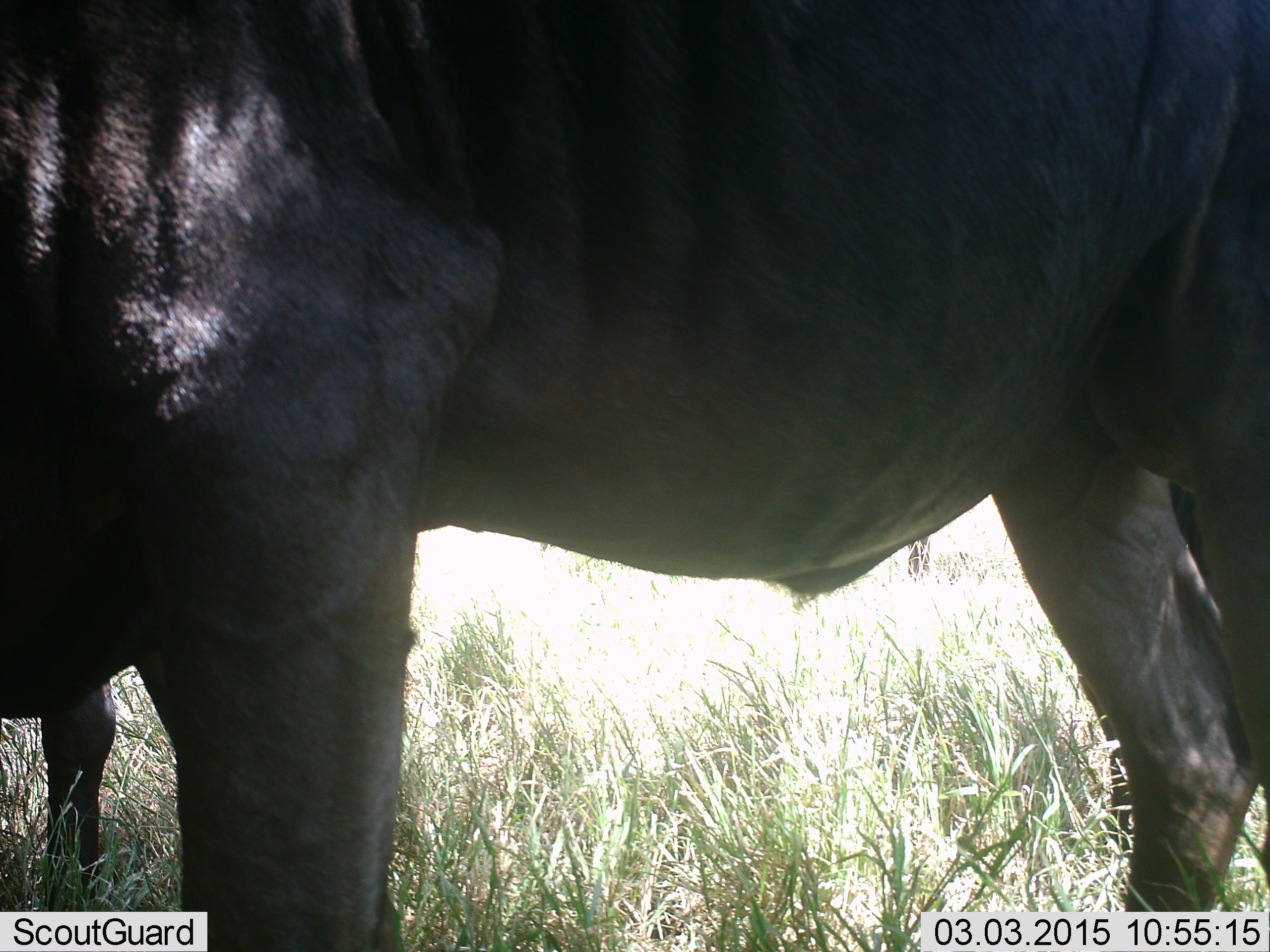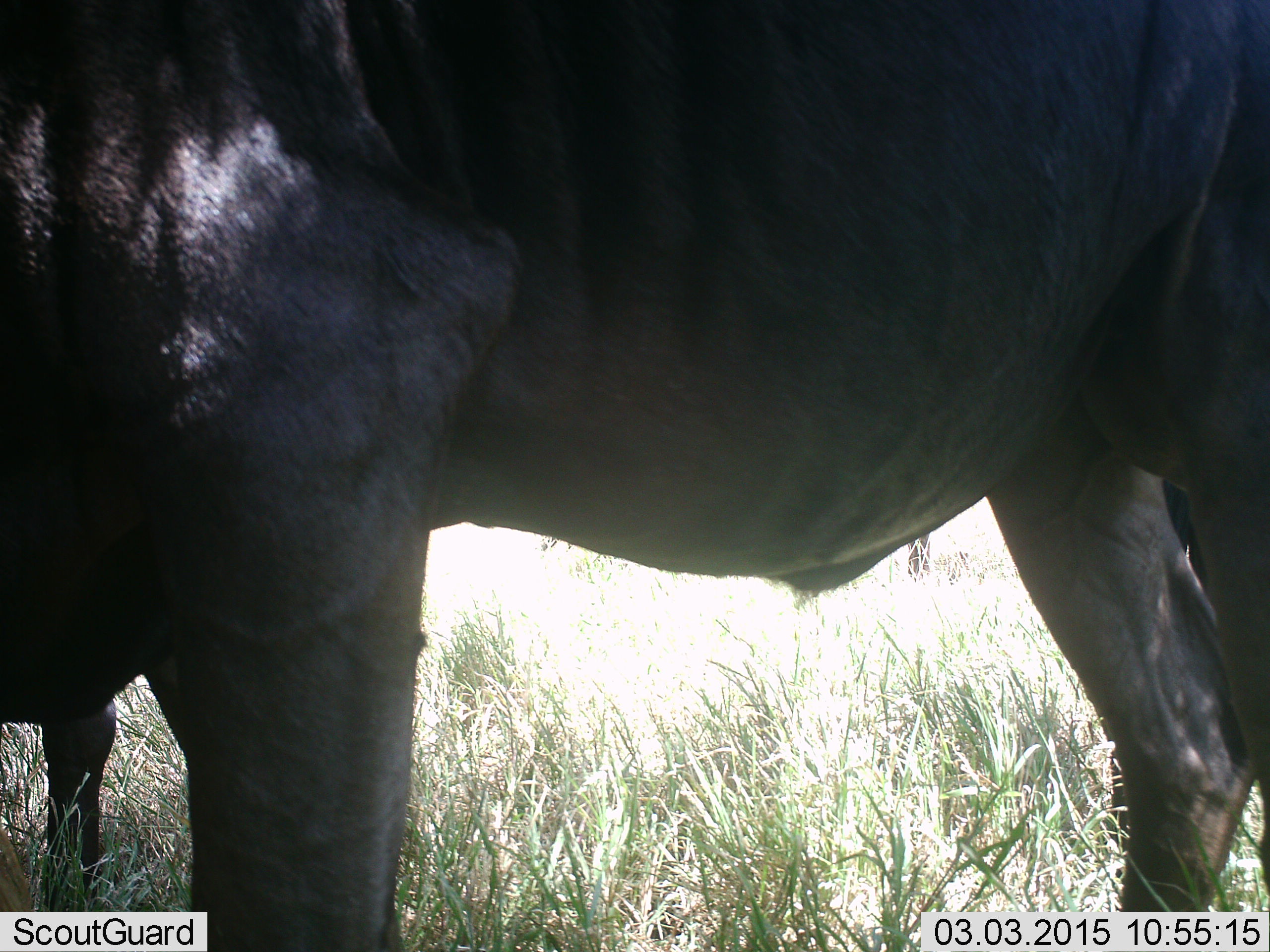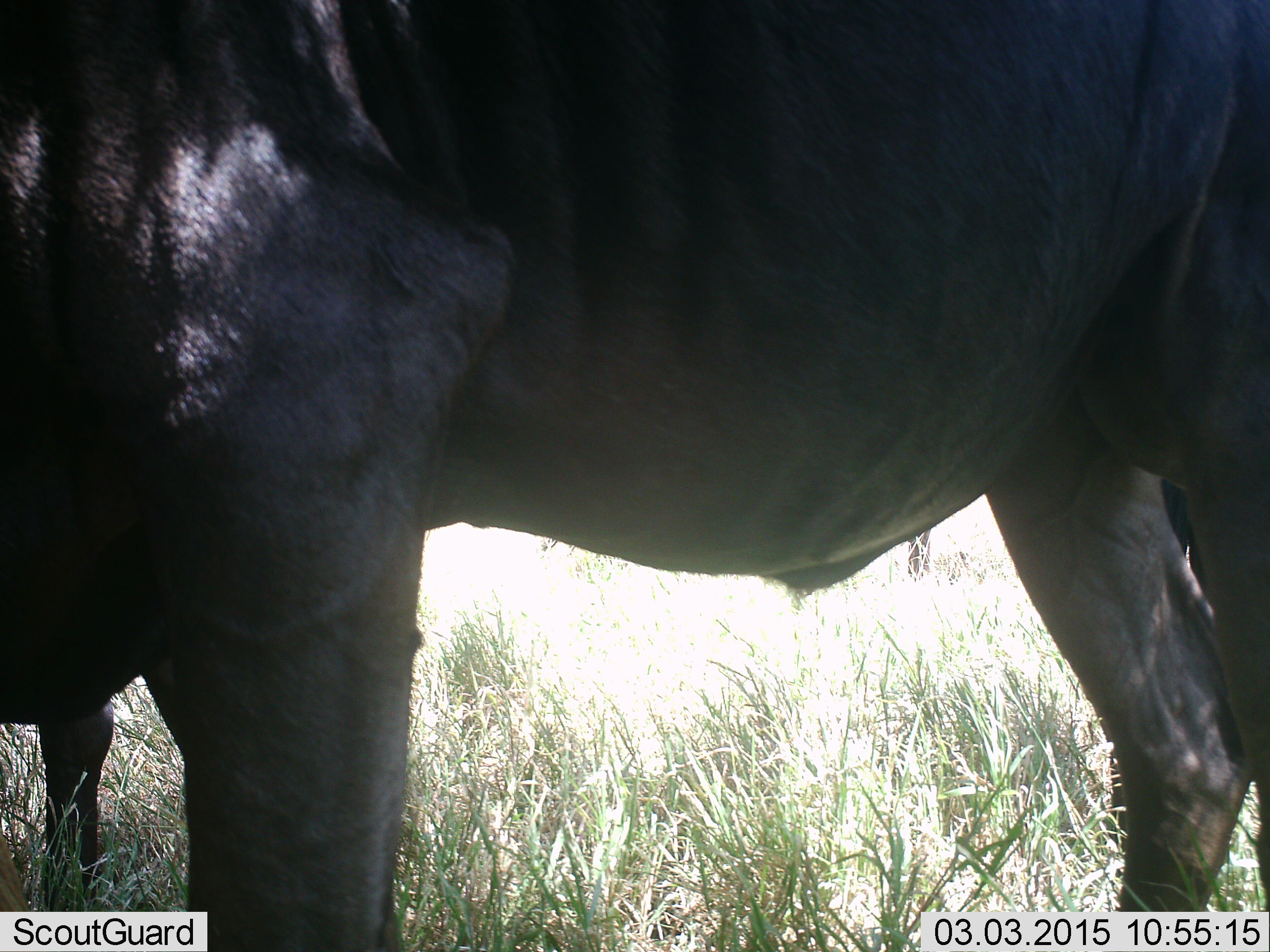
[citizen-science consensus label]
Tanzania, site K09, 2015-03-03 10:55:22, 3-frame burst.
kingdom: Animalia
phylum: Chordata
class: Mammalia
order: Artiodactyla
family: Bovidae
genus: Connochaetes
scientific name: Connochaetes taurinus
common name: blue wildebeest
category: wildebeest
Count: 2.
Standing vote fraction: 100%.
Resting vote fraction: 0%.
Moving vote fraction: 0%.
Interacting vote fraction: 0%.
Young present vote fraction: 0%.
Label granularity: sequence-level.